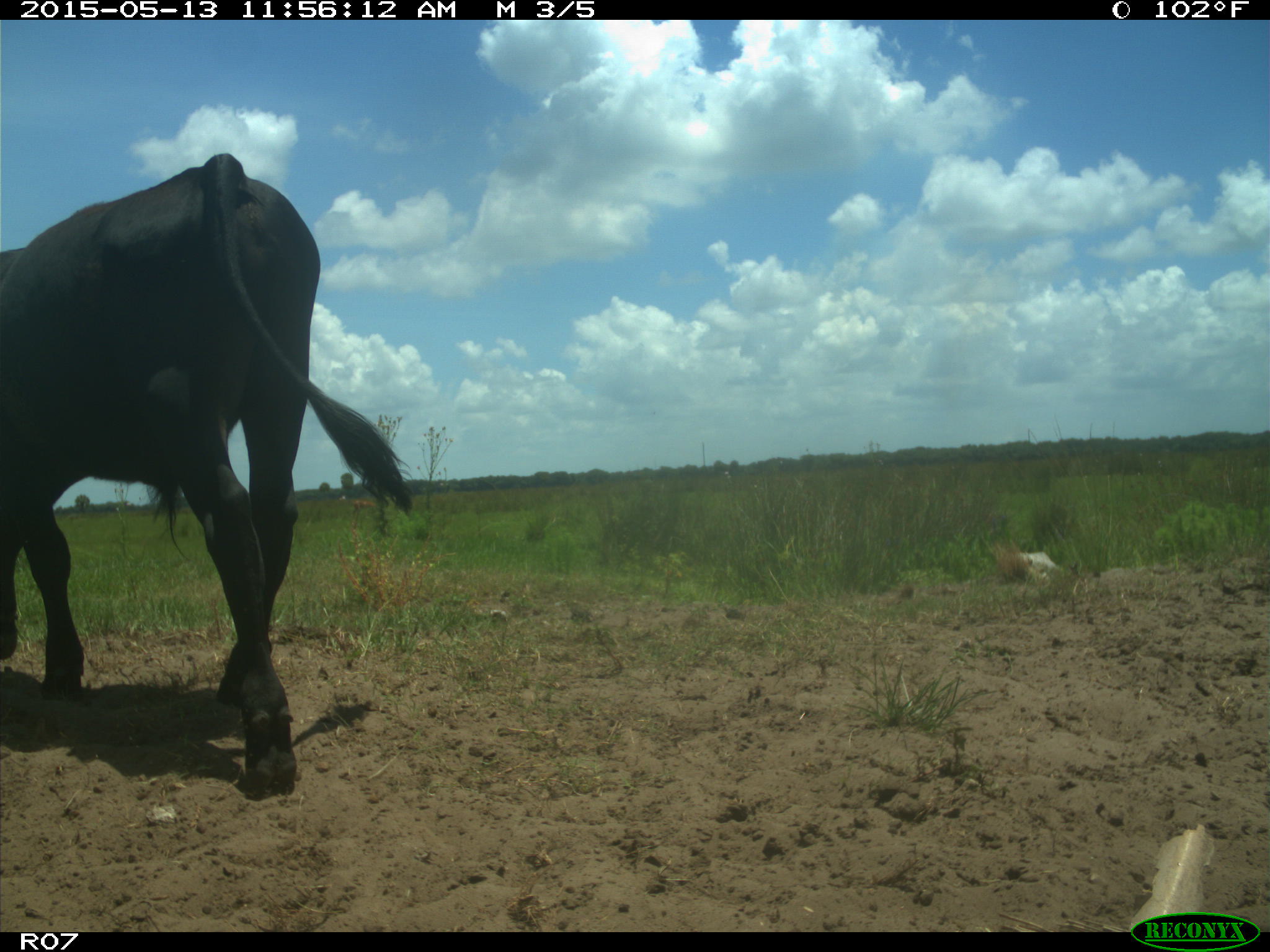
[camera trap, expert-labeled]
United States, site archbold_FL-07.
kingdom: Animalia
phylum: Chordata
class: Mammalia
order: Artiodactyla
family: Bovidae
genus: Bos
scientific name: Bos taurus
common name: domestic cow